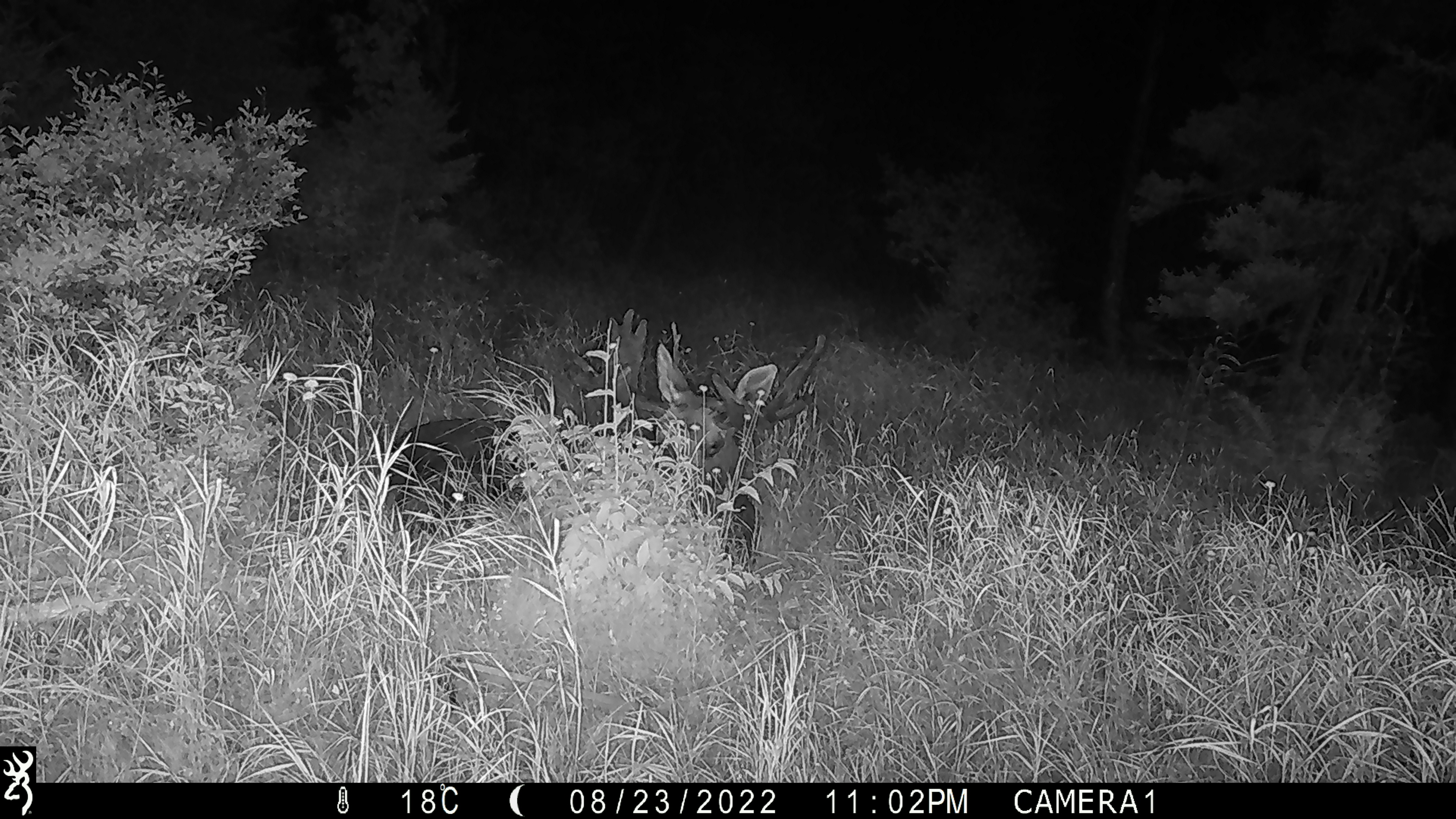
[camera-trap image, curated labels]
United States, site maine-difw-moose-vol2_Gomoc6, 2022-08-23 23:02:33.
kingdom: Animalia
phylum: Chordata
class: Mammalia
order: Artiodactyla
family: Cervidae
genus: Alces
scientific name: Alces alces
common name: moose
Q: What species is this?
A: Moose (Alces alces).